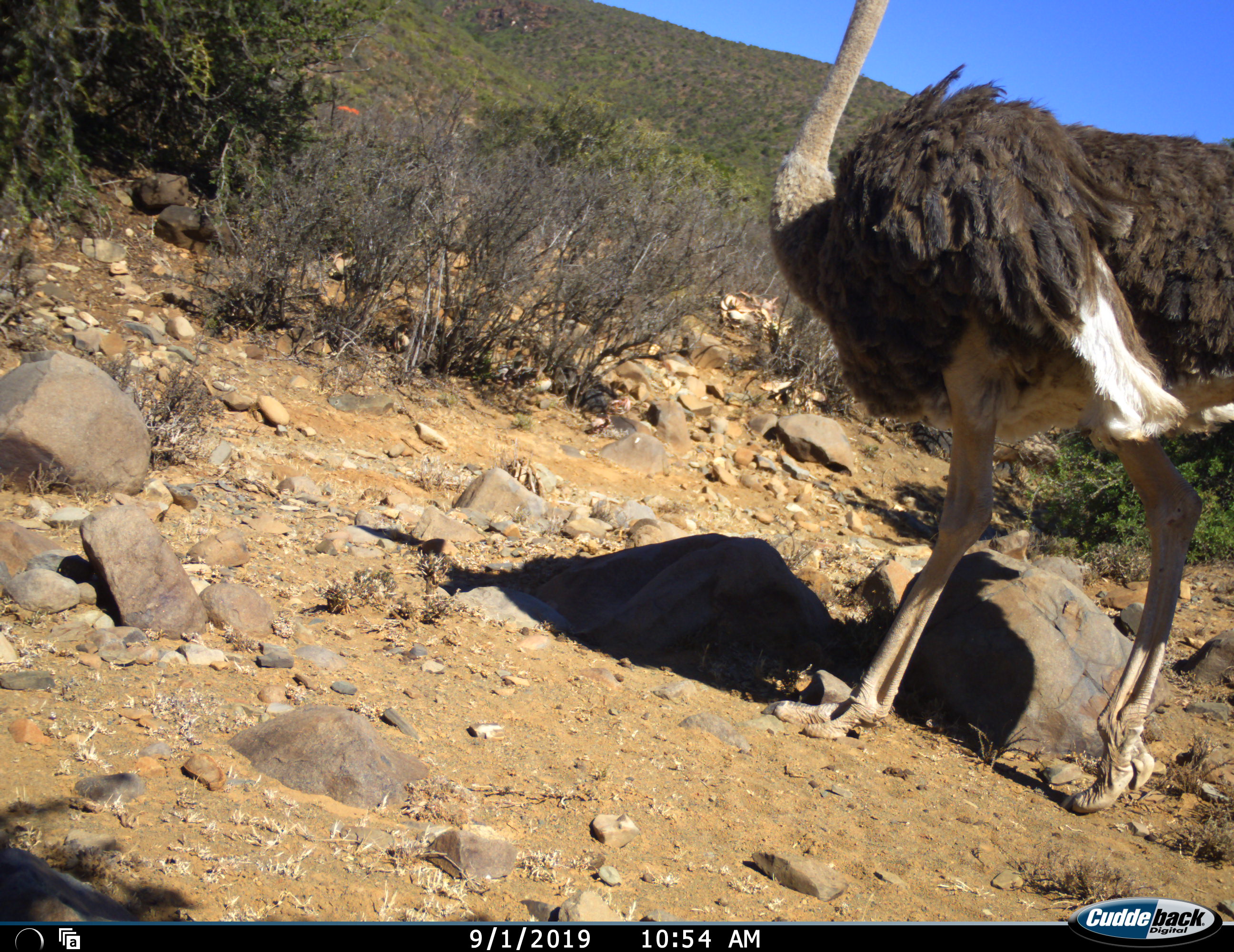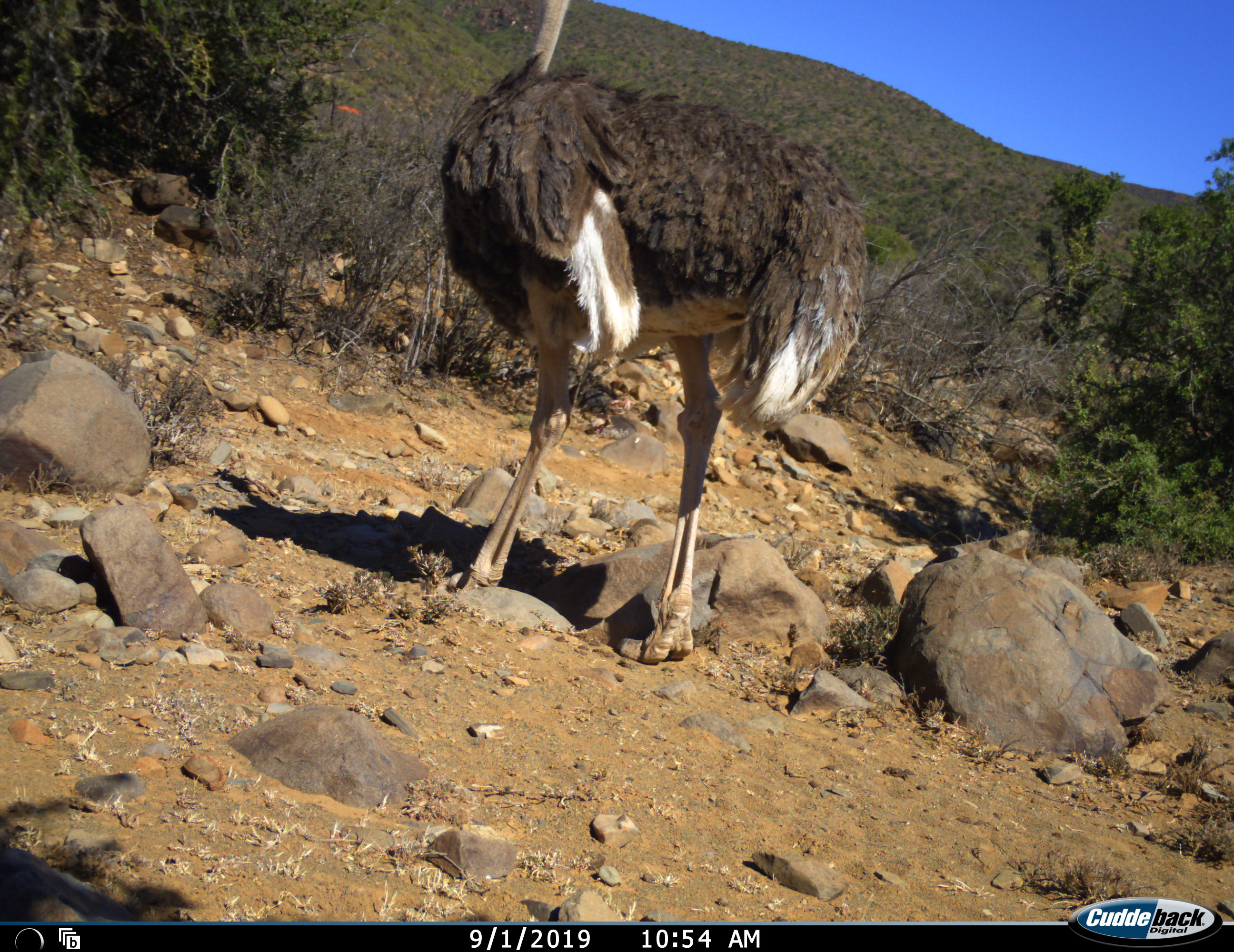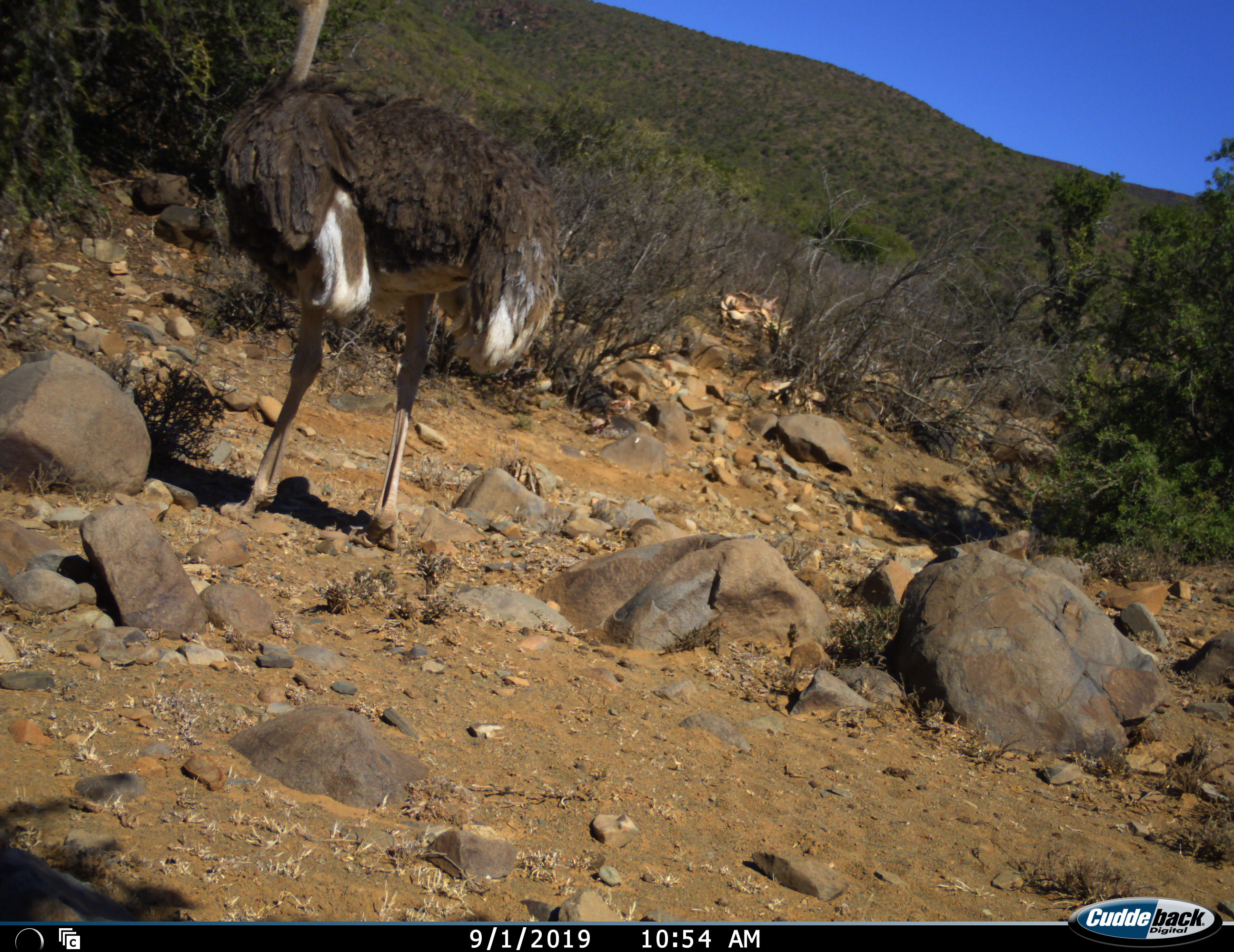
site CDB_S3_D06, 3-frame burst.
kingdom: Animalia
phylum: Chordata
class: Aves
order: Struthioniformes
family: Struthionidae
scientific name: Struthionidae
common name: ostrich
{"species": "ostrich (Struthionidae)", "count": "1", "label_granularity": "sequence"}